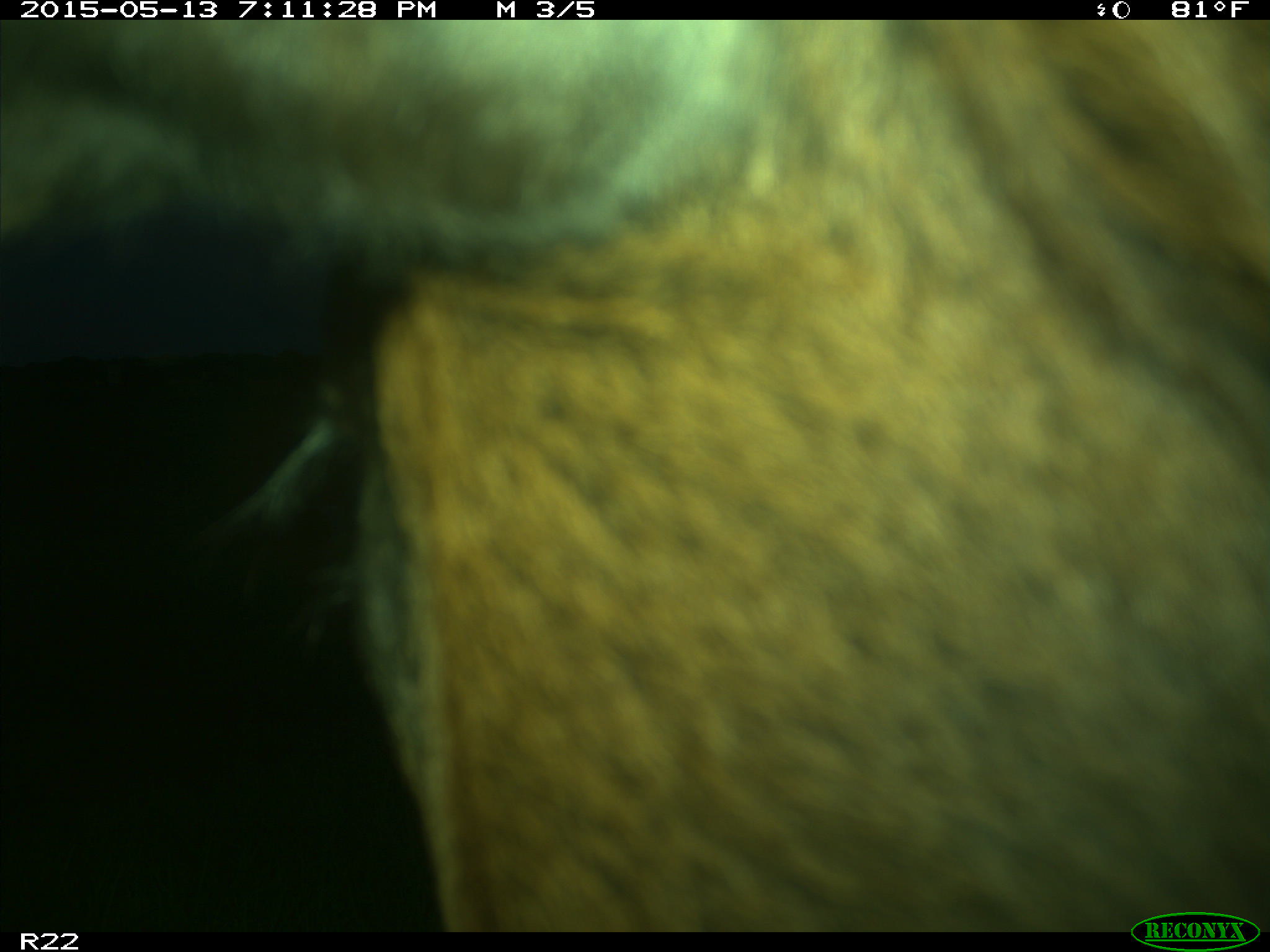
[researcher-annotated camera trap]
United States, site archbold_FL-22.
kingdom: Animalia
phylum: Chordata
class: Mammalia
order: Artiodactyla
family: Bovidae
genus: Bos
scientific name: Bos taurus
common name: domestic cow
Bos taurus (domestic cow).